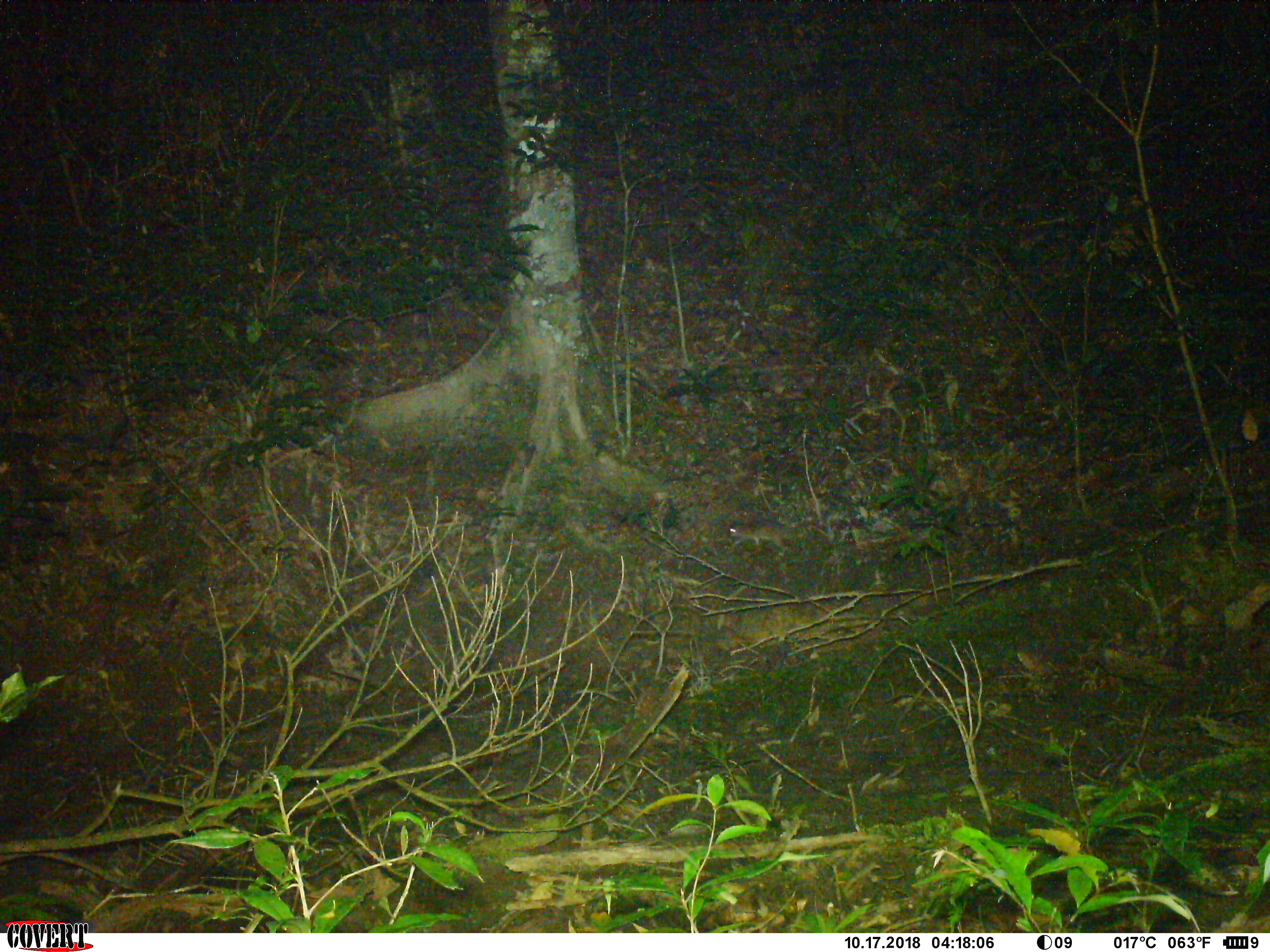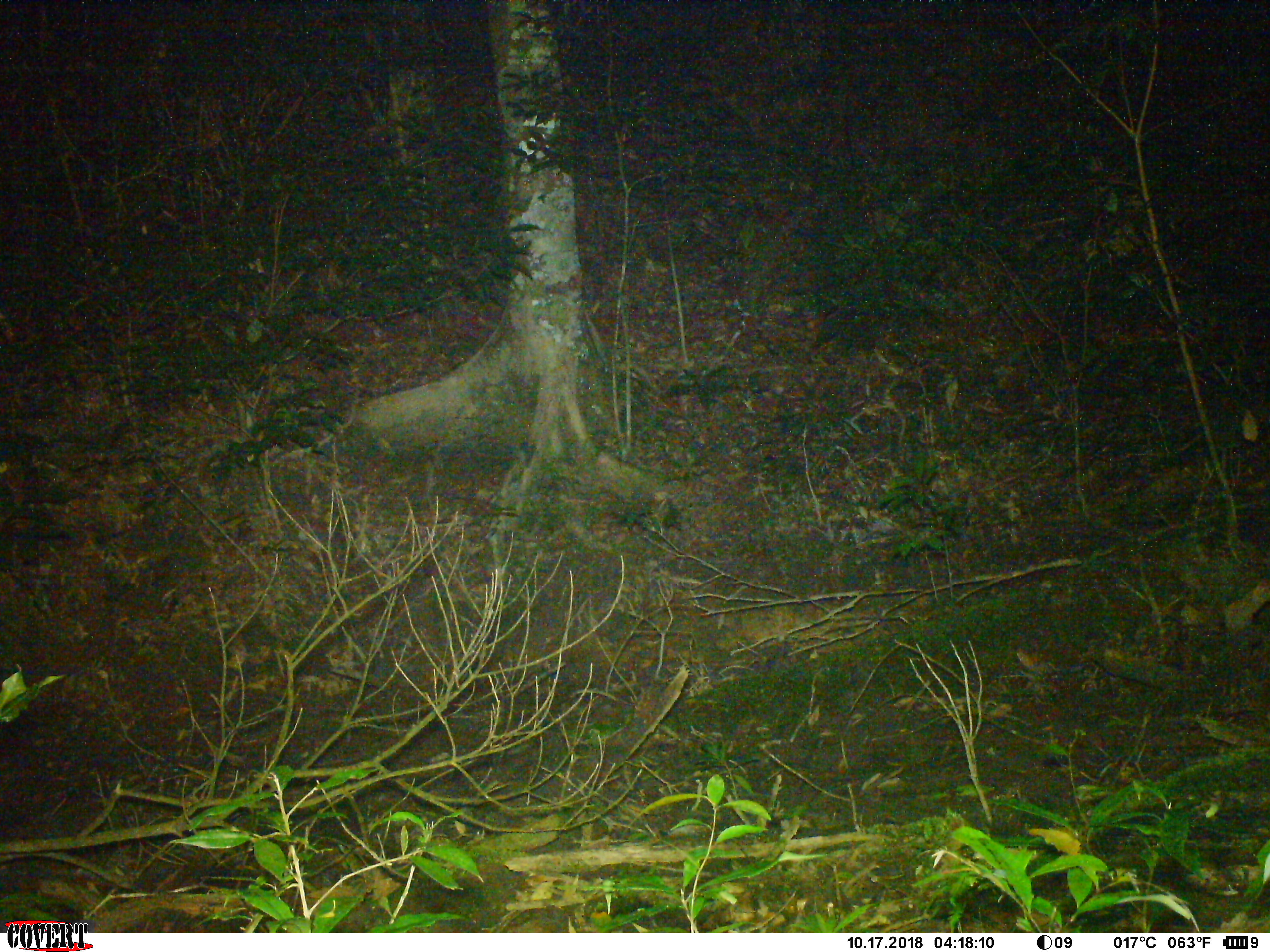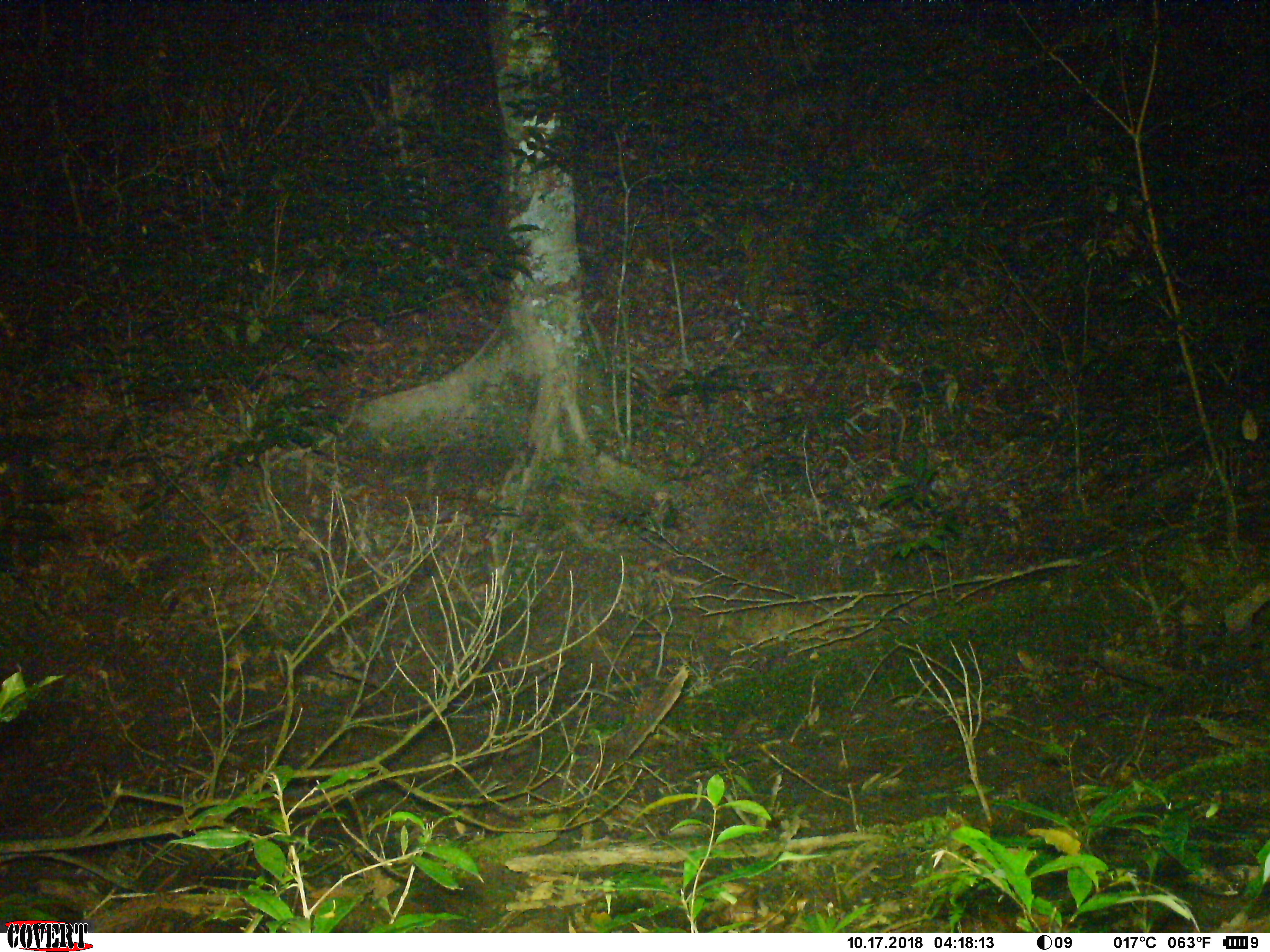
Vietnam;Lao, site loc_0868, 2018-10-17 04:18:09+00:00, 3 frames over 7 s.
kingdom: Animalia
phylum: Chordata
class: Mammalia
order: Rodentia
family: Muridae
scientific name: Muridae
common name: old-world mice and rats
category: unidentified murid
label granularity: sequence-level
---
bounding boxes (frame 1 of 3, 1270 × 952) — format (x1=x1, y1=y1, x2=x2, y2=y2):
unidentified murid: (x1=728, y1=523, x2=794, y2=551)